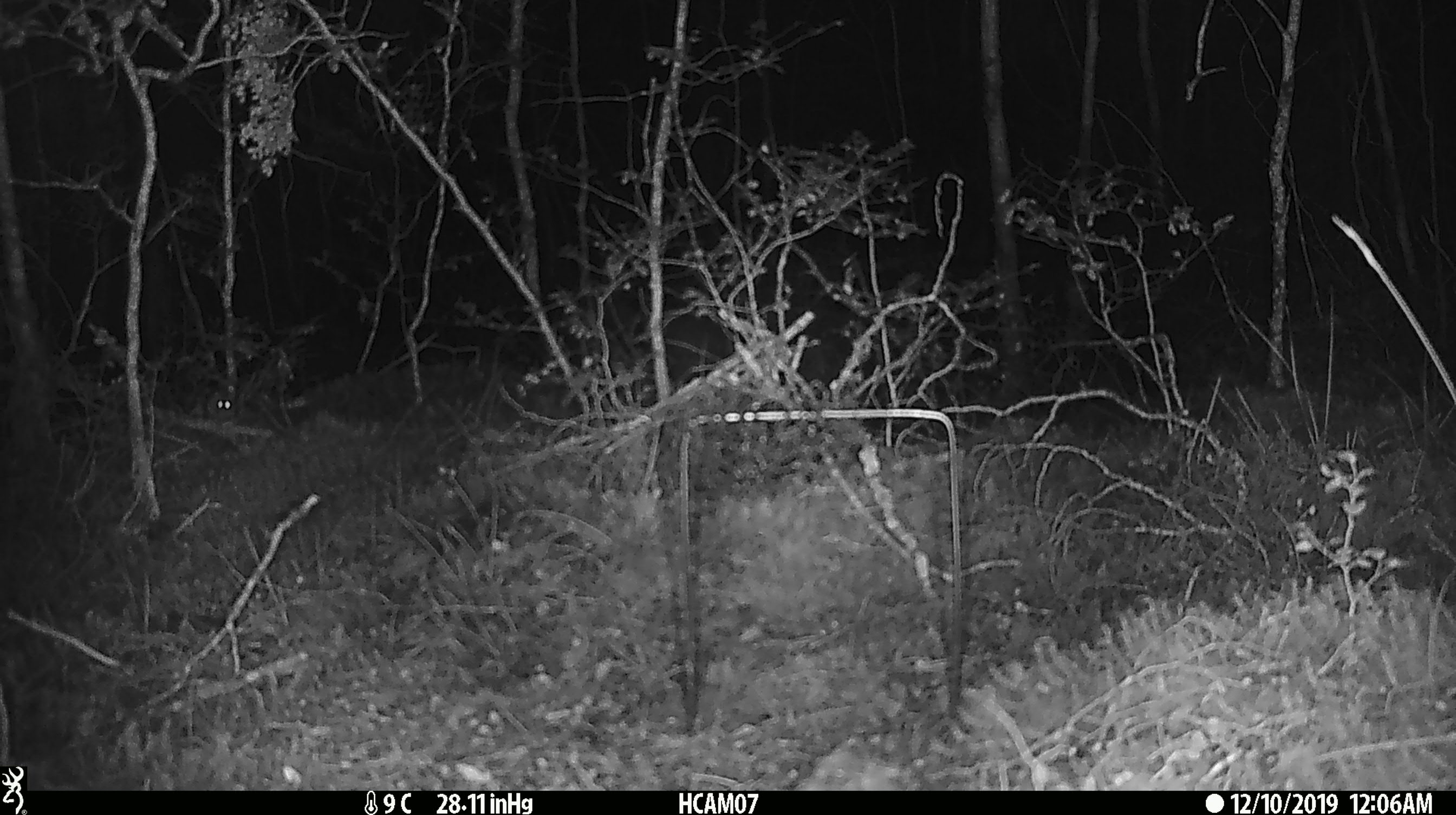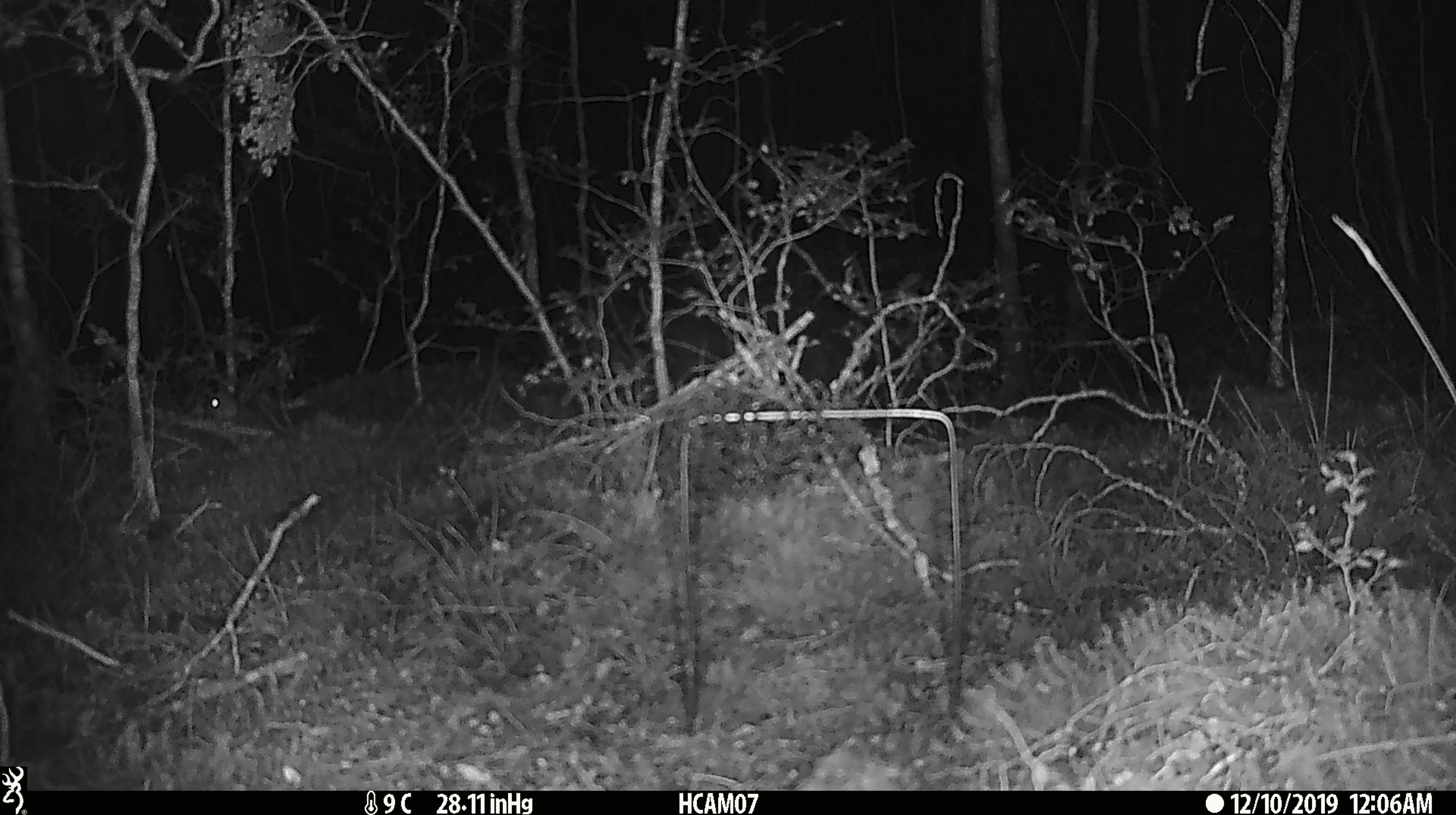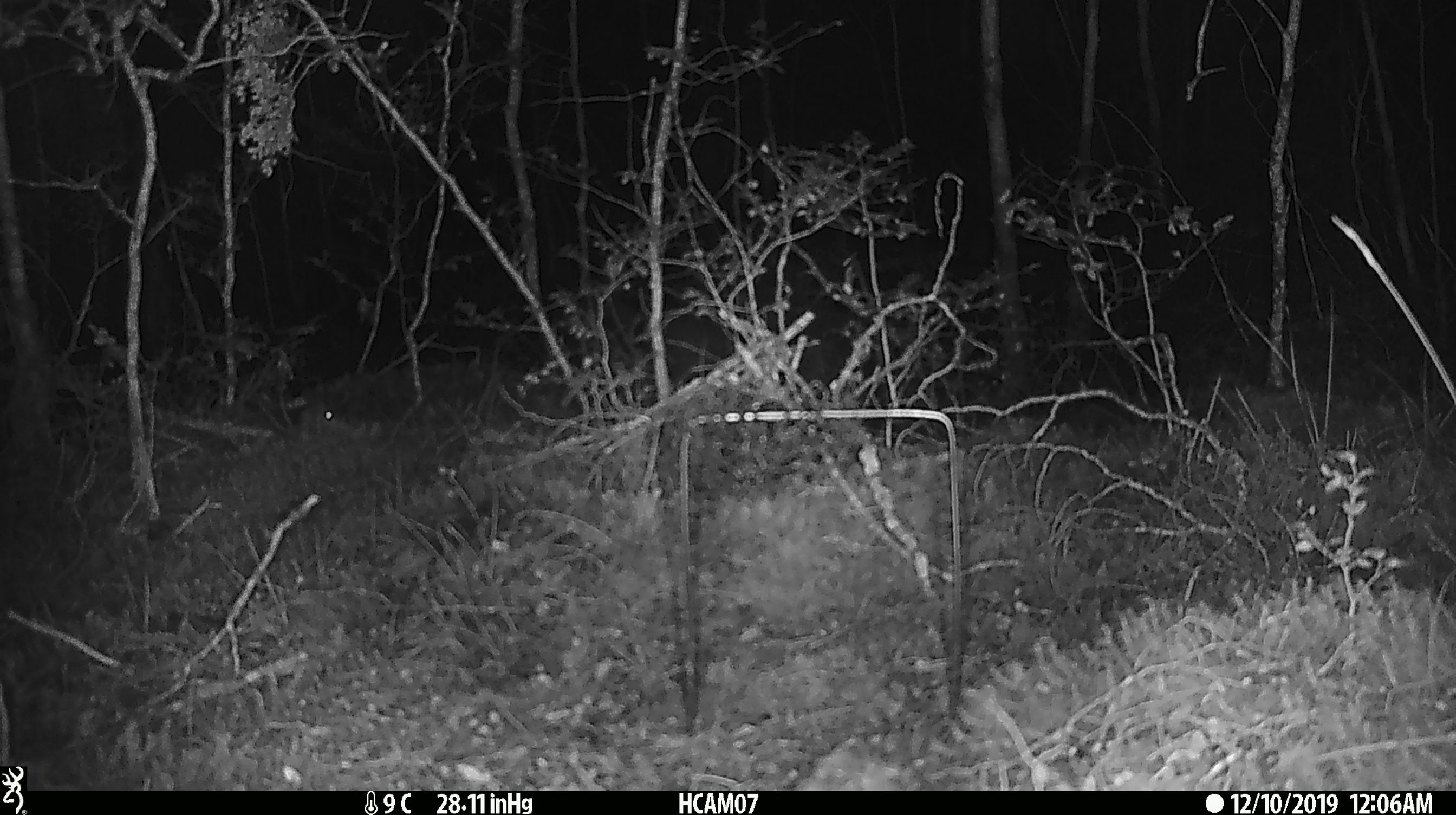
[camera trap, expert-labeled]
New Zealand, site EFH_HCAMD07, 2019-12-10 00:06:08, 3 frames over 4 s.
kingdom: Animalia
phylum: Chordata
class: Mammalia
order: Rodentia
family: Muridae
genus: Mus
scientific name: Mus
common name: mouse